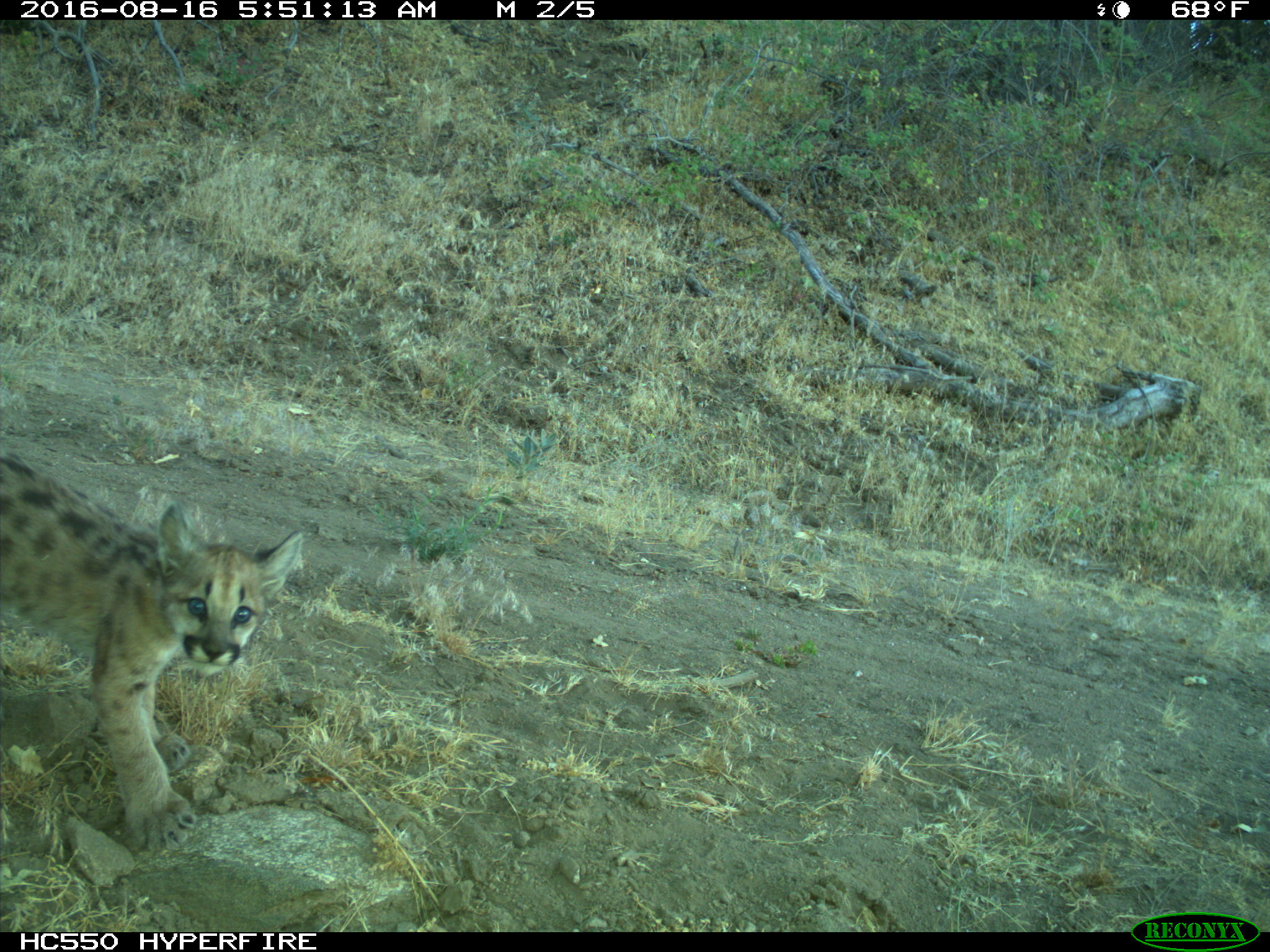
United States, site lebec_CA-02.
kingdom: Animalia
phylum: Chordata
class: Mammalia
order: Carnivora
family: Felidae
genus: Puma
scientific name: Puma concolor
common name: mountain lion